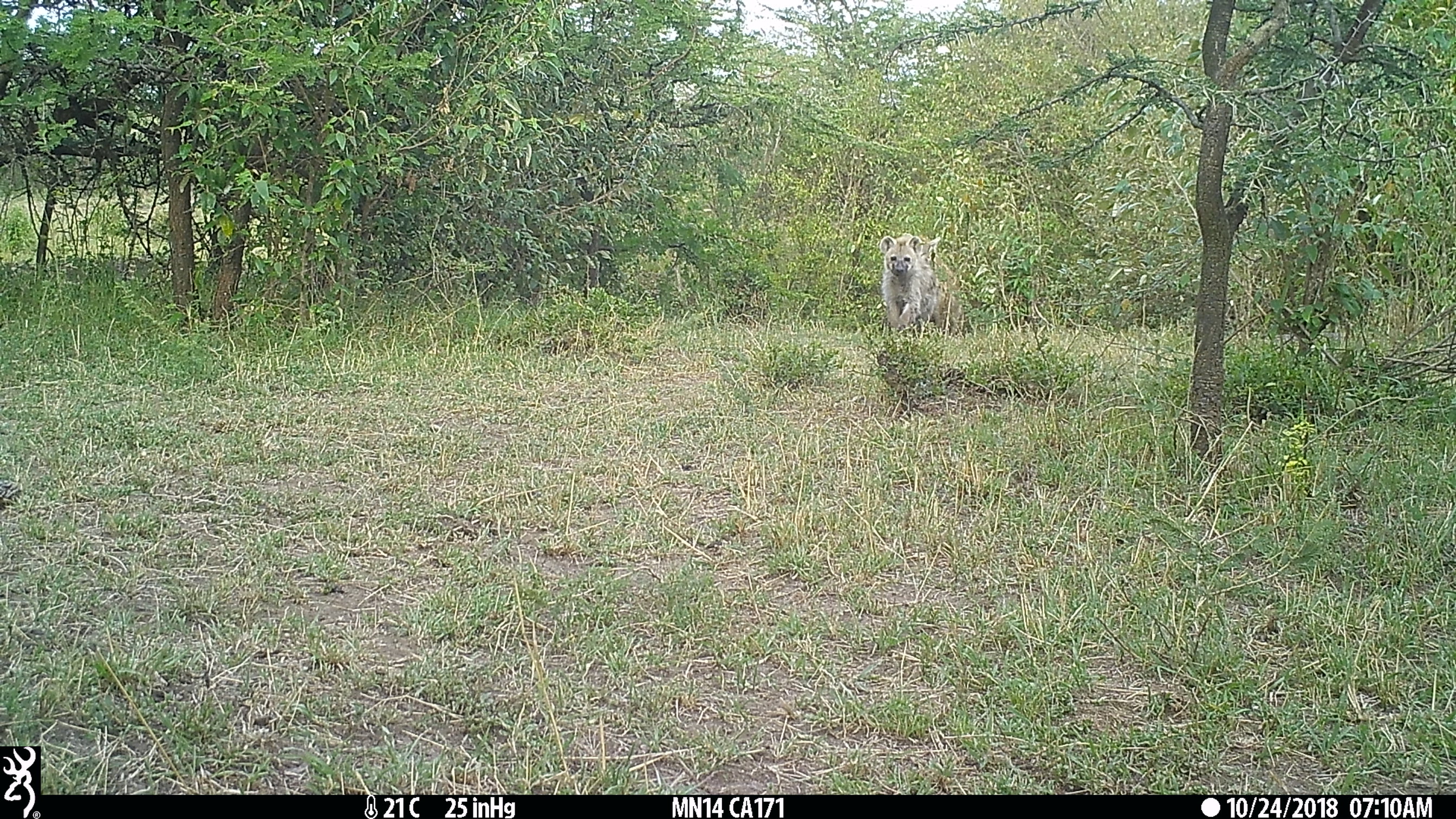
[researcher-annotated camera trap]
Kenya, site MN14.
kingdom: Animalia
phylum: Chordata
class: Mammalia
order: Carnivora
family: Hyaenidae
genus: Crocuta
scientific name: Crocuta crocuta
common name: spotted hyena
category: hyena spotted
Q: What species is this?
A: Hyena spotted (spotted hyena) (Crocuta crocuta).